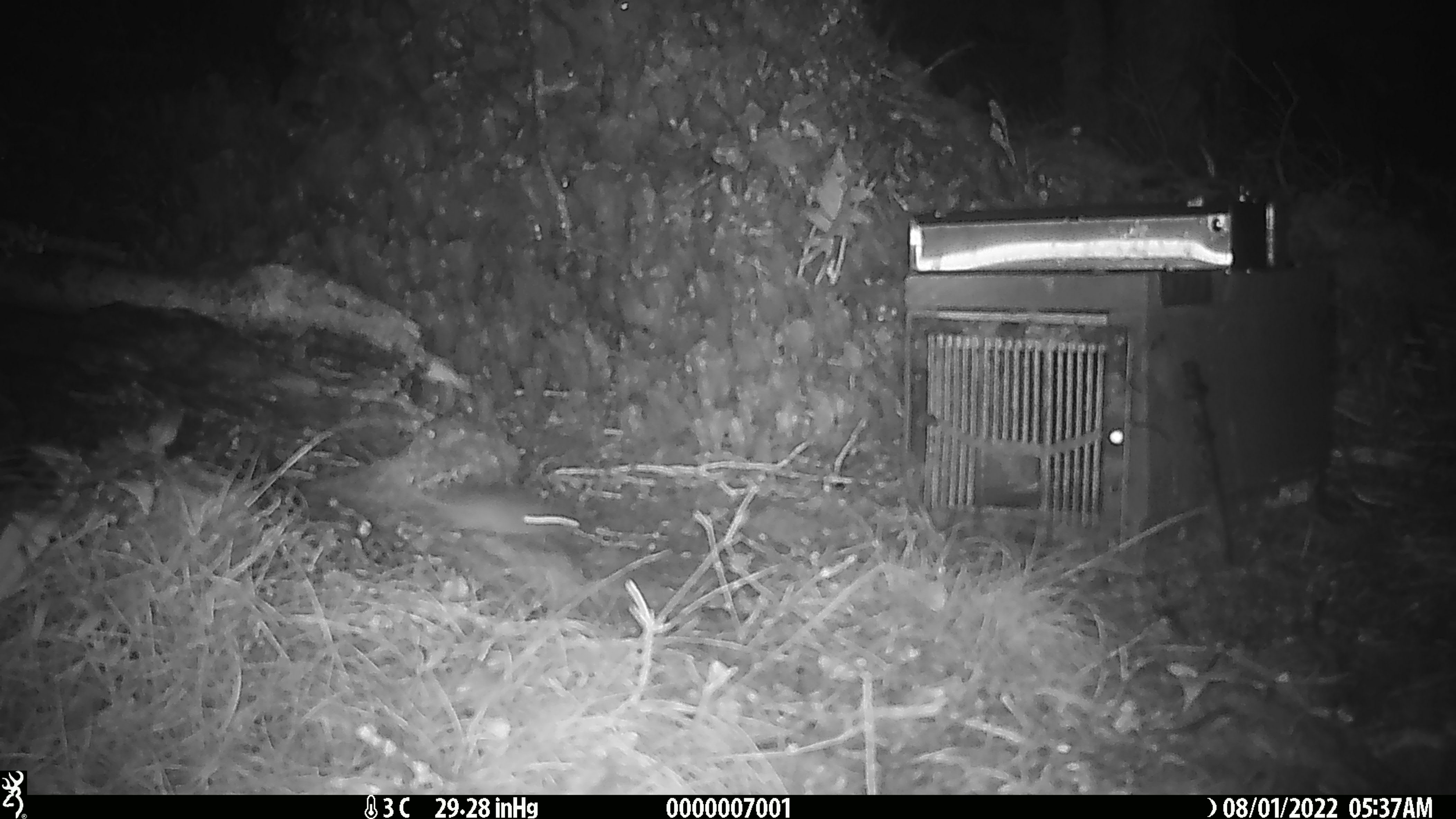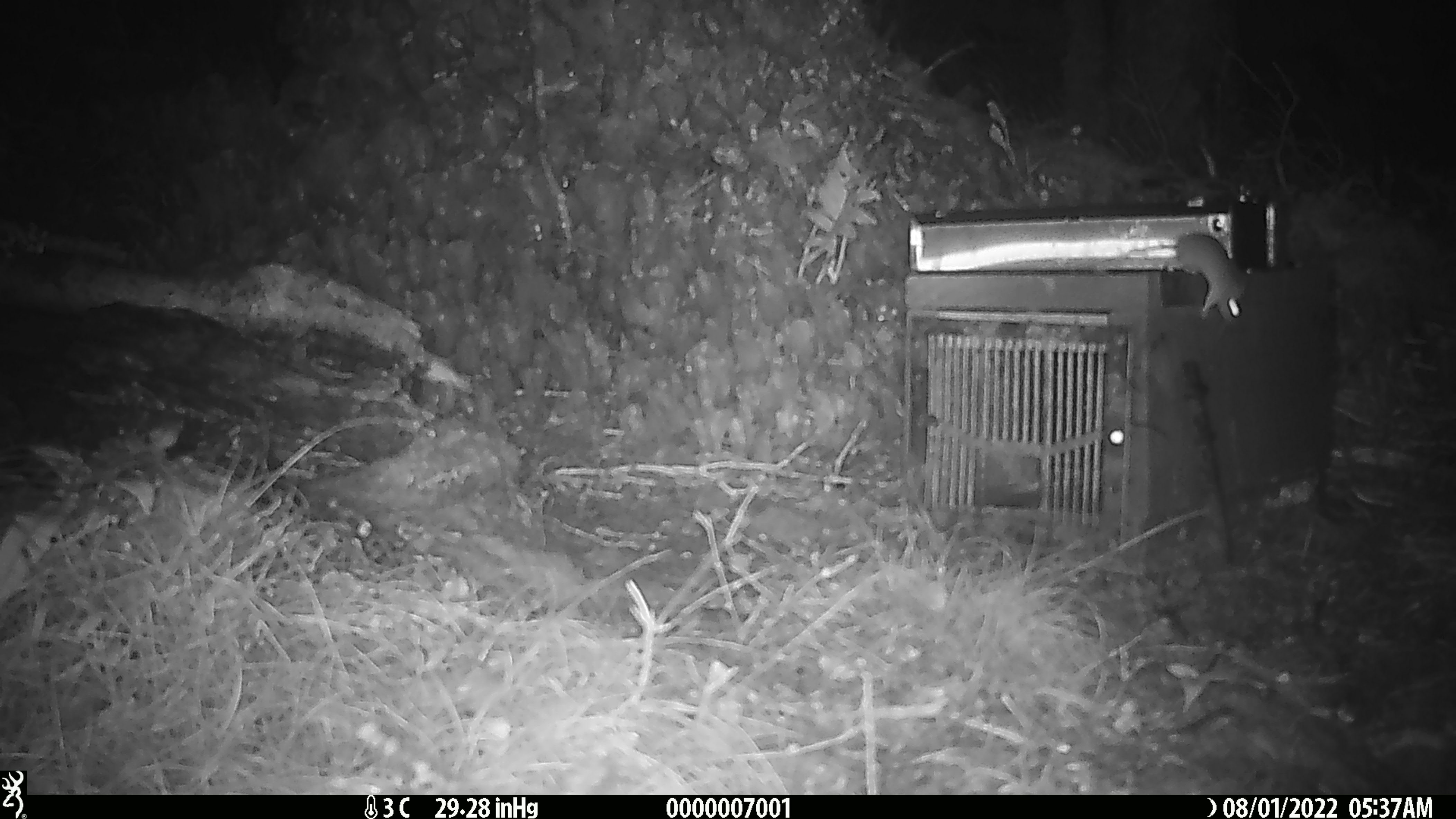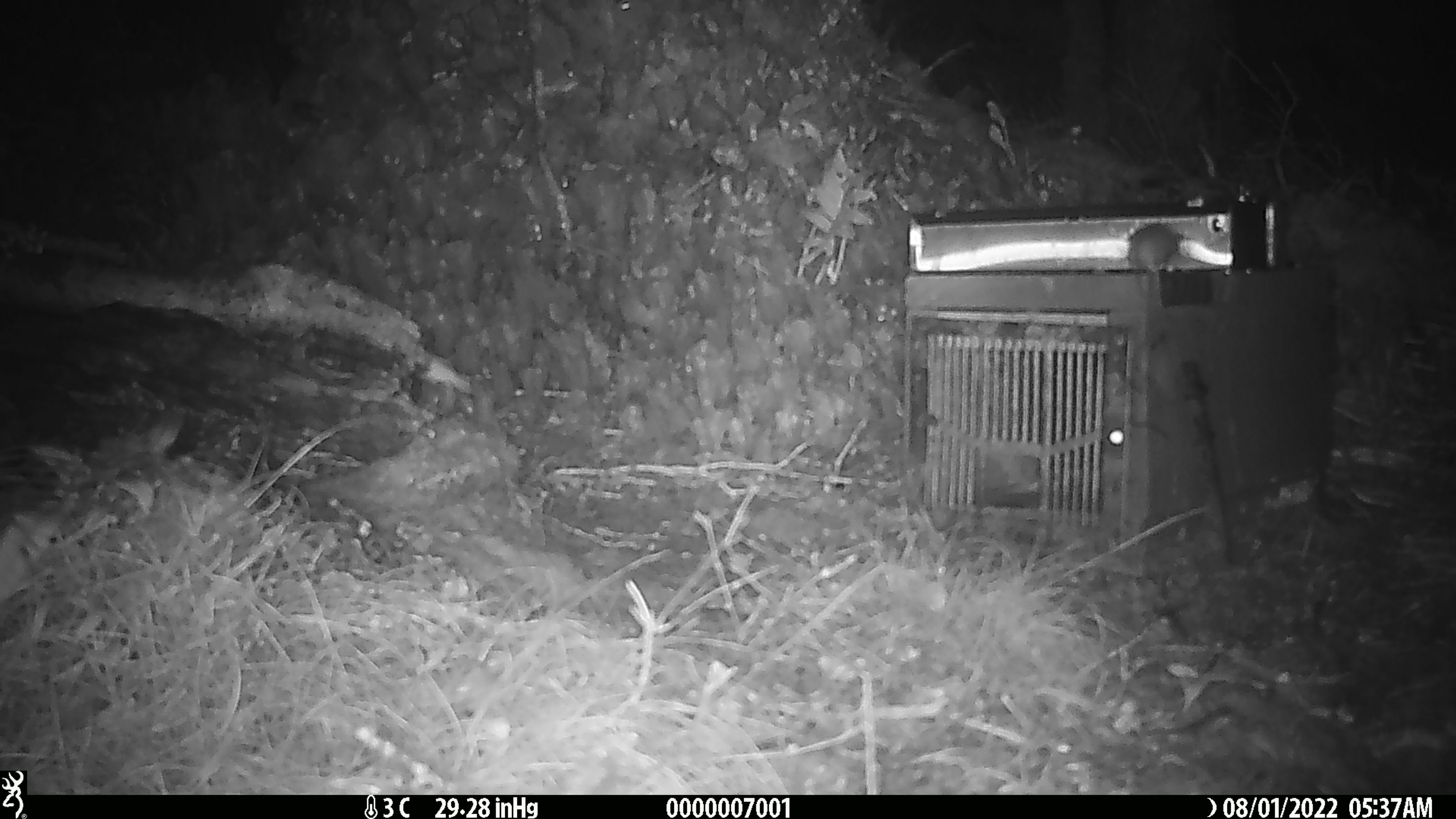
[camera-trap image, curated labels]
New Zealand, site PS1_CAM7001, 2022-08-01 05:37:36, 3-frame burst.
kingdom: Animalia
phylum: Chordata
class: Mammalia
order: Rodentia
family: Muridae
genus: Mus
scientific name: Mus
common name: mouse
Mouse (Mus).